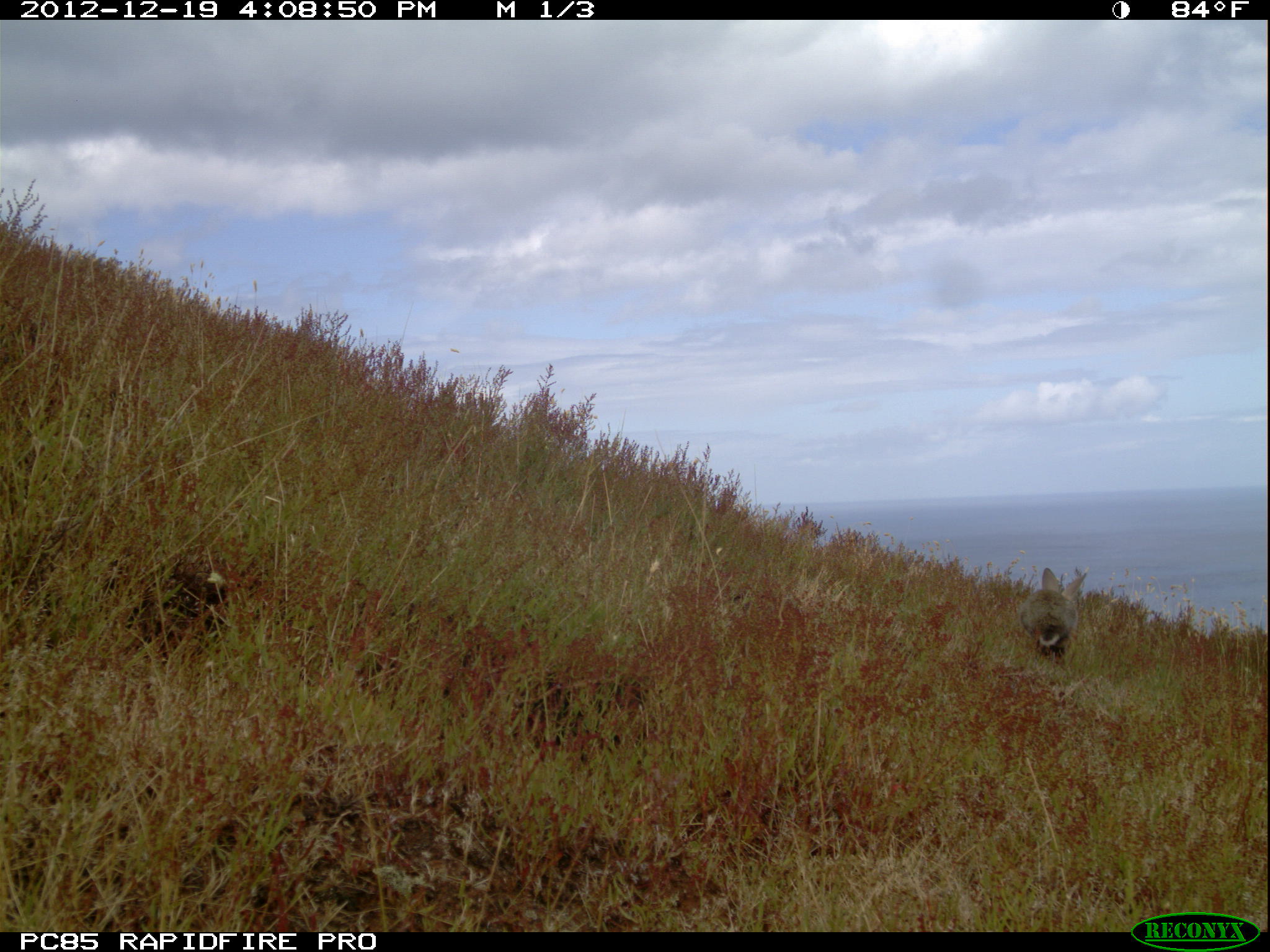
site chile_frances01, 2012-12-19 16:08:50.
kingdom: Animalia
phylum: Chordata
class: Mammalia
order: Lagomorpha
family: Leporidae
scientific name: Leporidae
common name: rabbits and hares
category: rabbit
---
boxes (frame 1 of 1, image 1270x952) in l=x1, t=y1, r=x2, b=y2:
rabbit: l=1019, t=567, r=1087, b=664